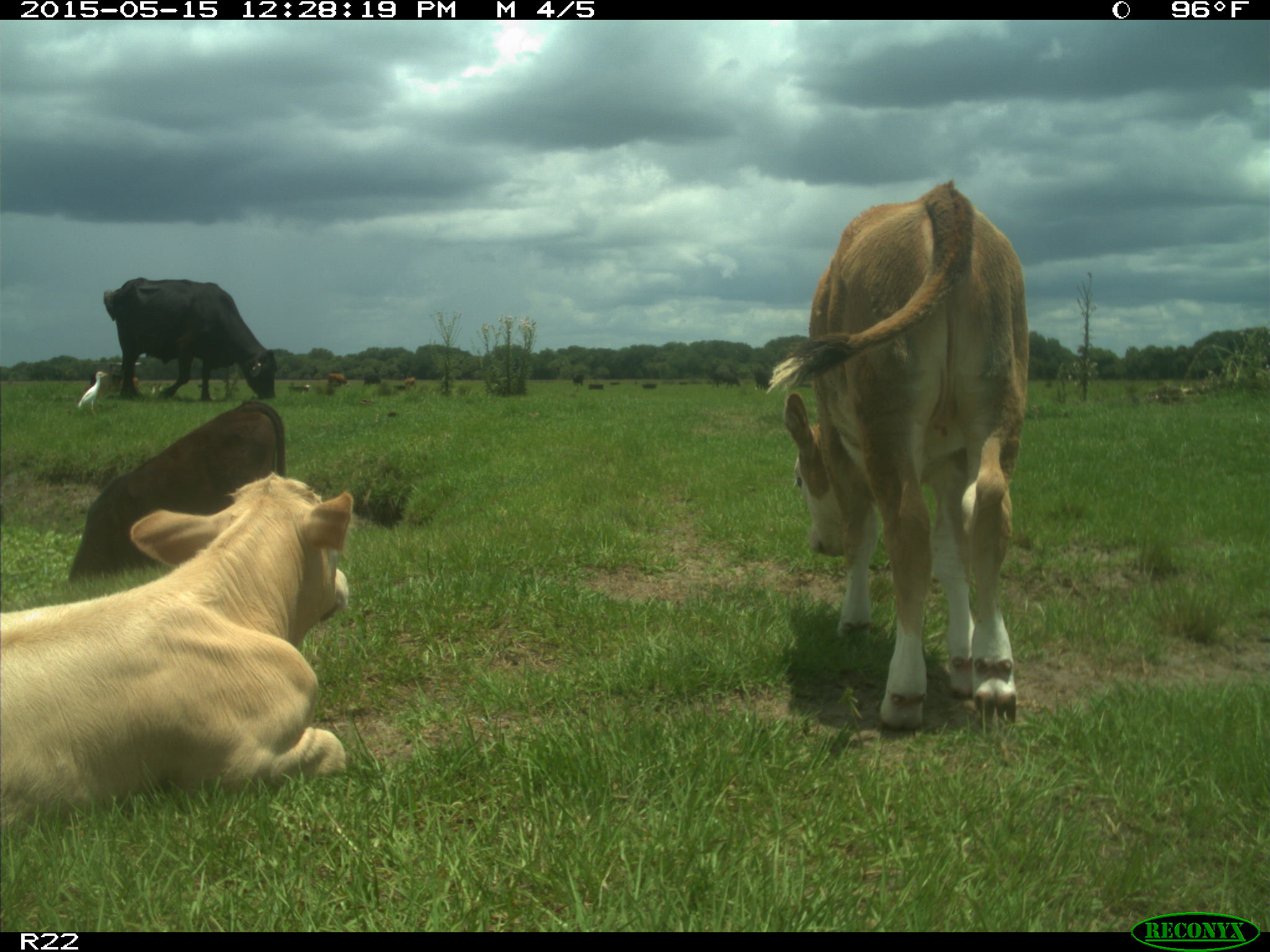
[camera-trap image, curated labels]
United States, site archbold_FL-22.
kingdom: Animalia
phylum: Chordata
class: Mammalia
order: Artiodactyla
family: Bovidae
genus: Bos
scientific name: Bos taurus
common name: domestic cow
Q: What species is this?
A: Bos taurus (domestic cow).